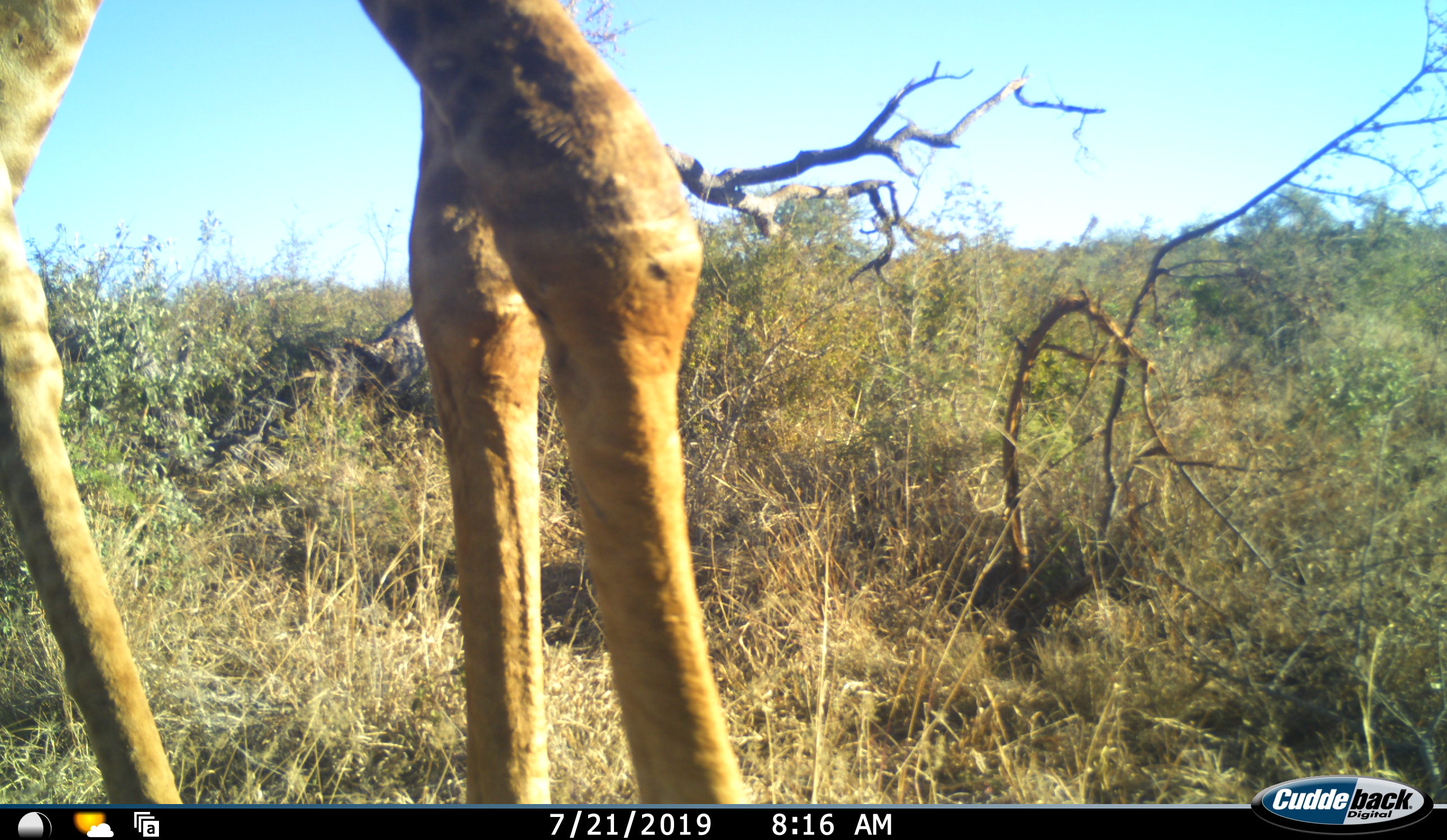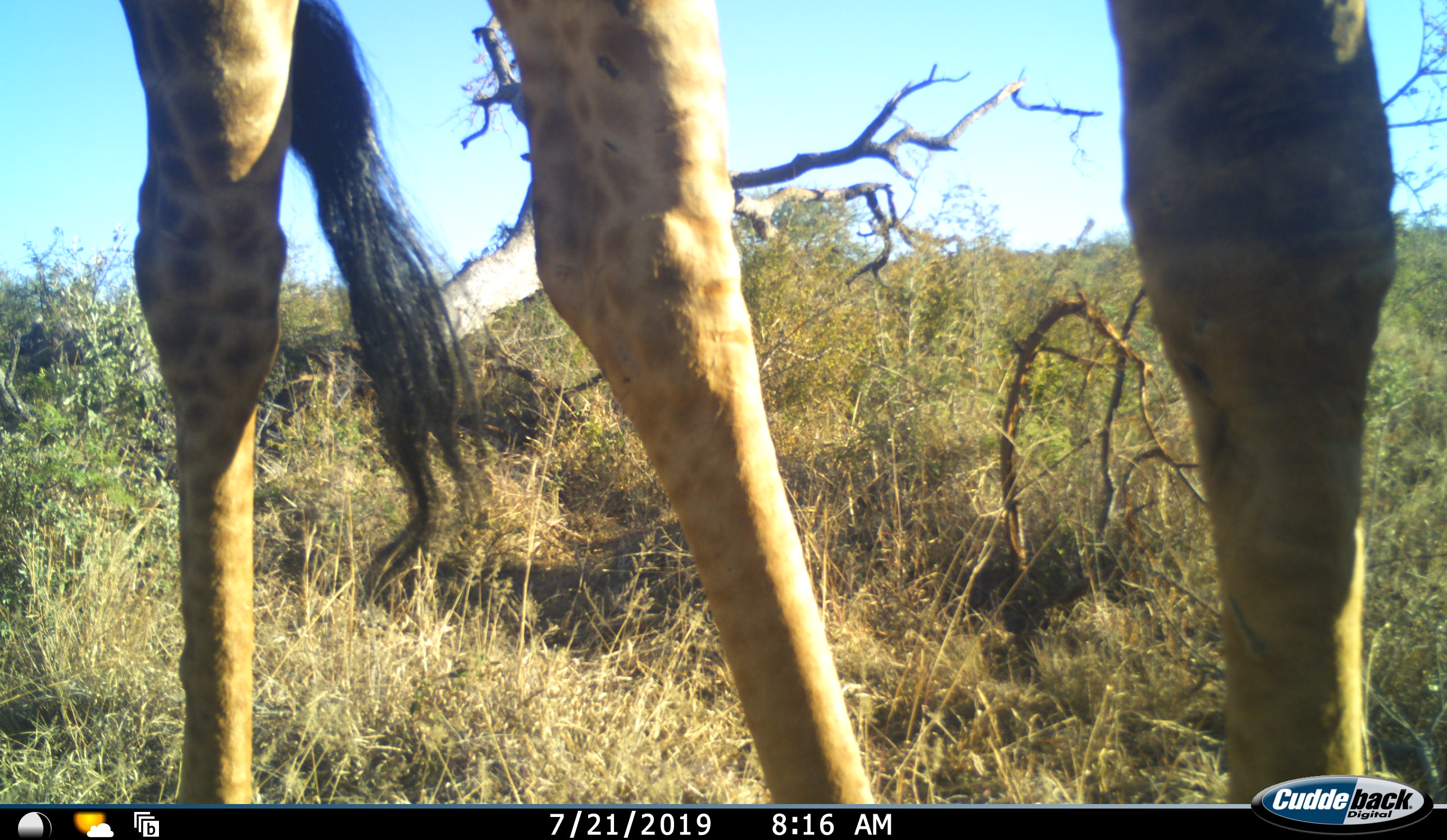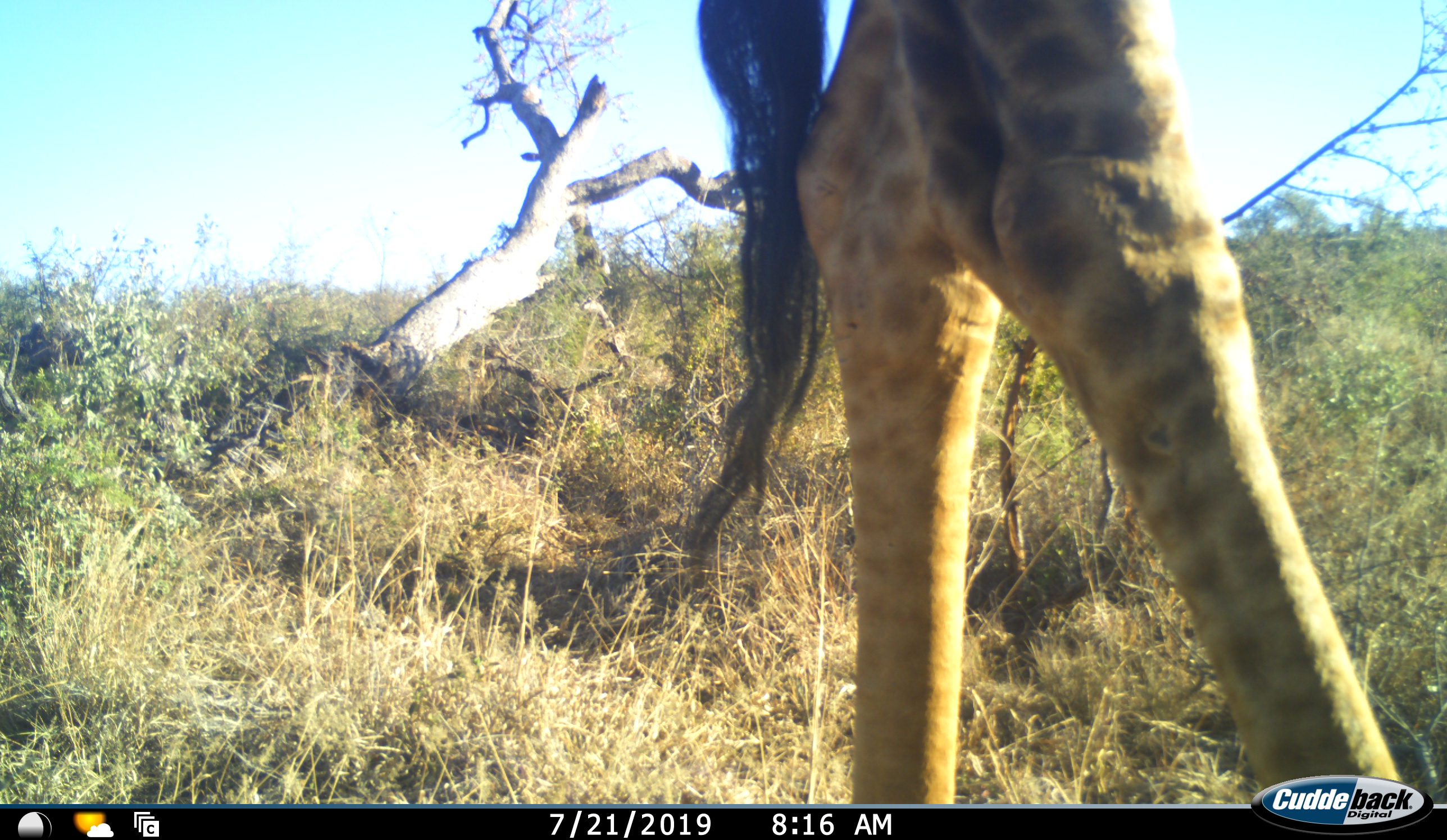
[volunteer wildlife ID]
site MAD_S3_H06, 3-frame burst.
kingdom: Animalia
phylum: Chordata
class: Mammalia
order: Artiodactyla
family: Giraffidae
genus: Giraffa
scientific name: Giraffa camelopardalis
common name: giraffe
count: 1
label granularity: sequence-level